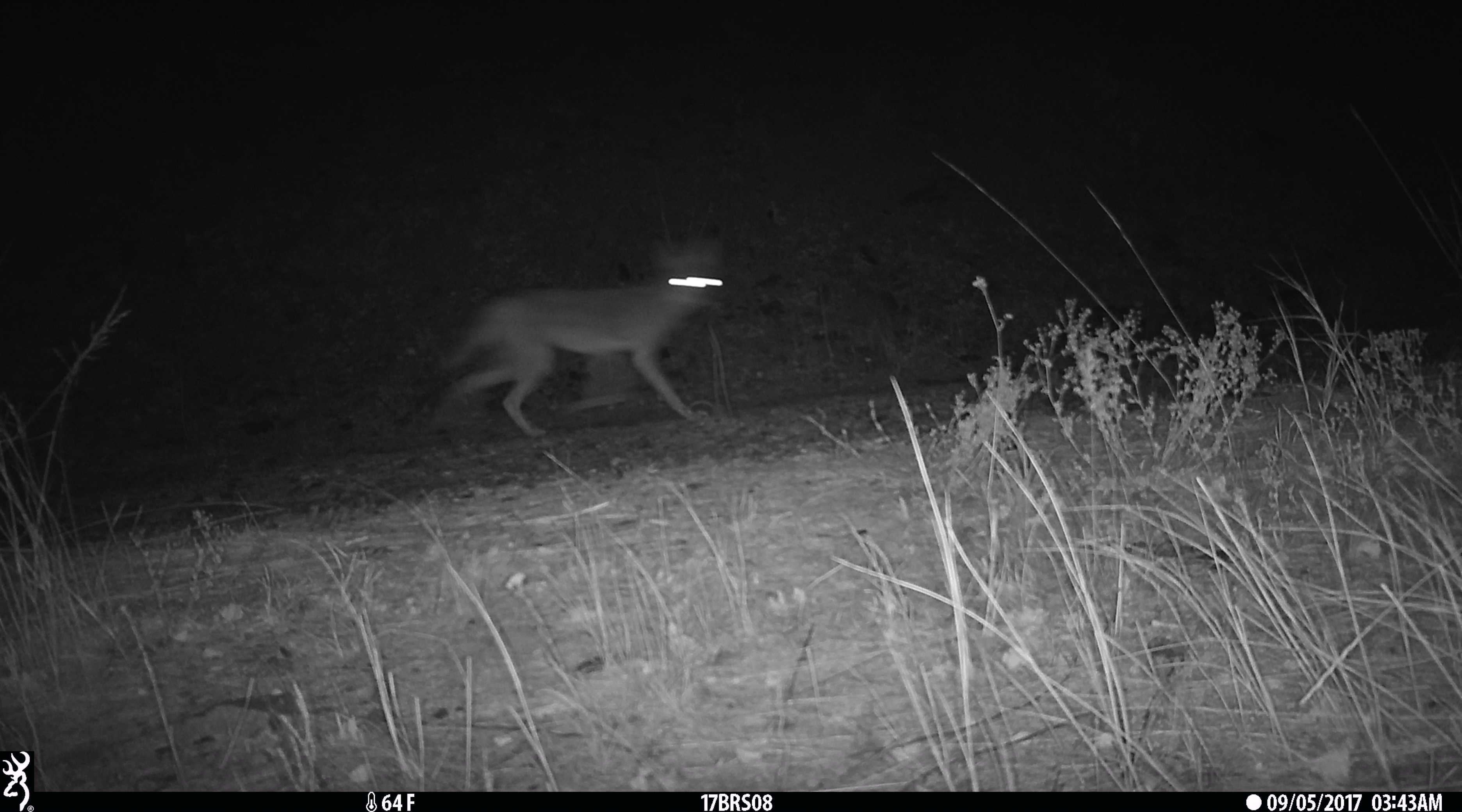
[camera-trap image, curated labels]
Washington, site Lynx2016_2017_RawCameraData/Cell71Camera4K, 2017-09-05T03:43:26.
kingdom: Animalia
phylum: Chordata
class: Mammalia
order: Carnivora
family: Canidae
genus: Canis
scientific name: Canis latrans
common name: coyote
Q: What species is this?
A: Canis latrans (coyote).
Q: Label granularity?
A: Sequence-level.